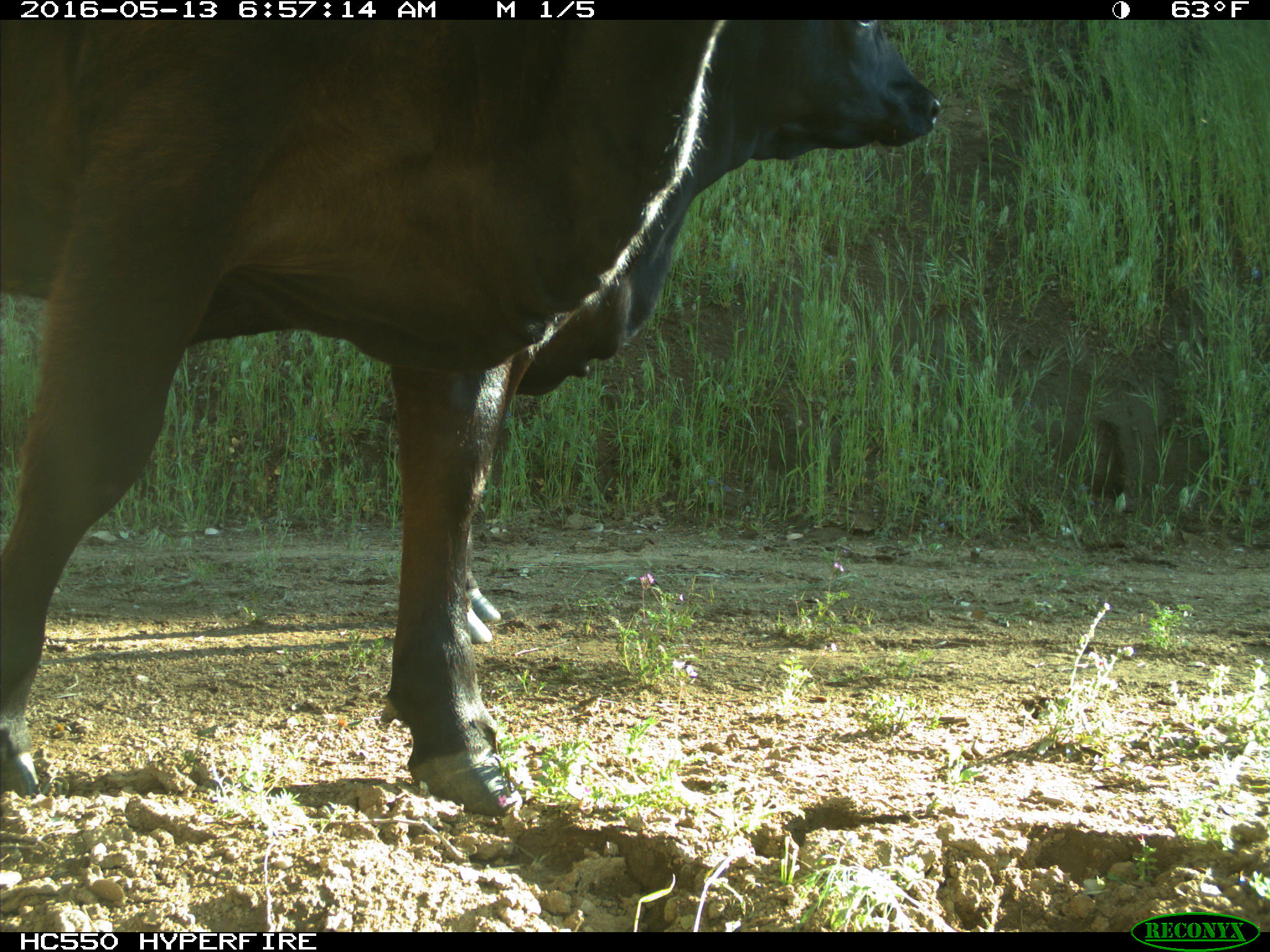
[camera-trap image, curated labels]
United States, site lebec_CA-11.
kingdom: Animalia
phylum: Chordata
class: Mammalia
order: Artiodactyla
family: Bovidae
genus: Bos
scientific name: Bos taurus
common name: domestic cow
Bos taurus (domestic cow).